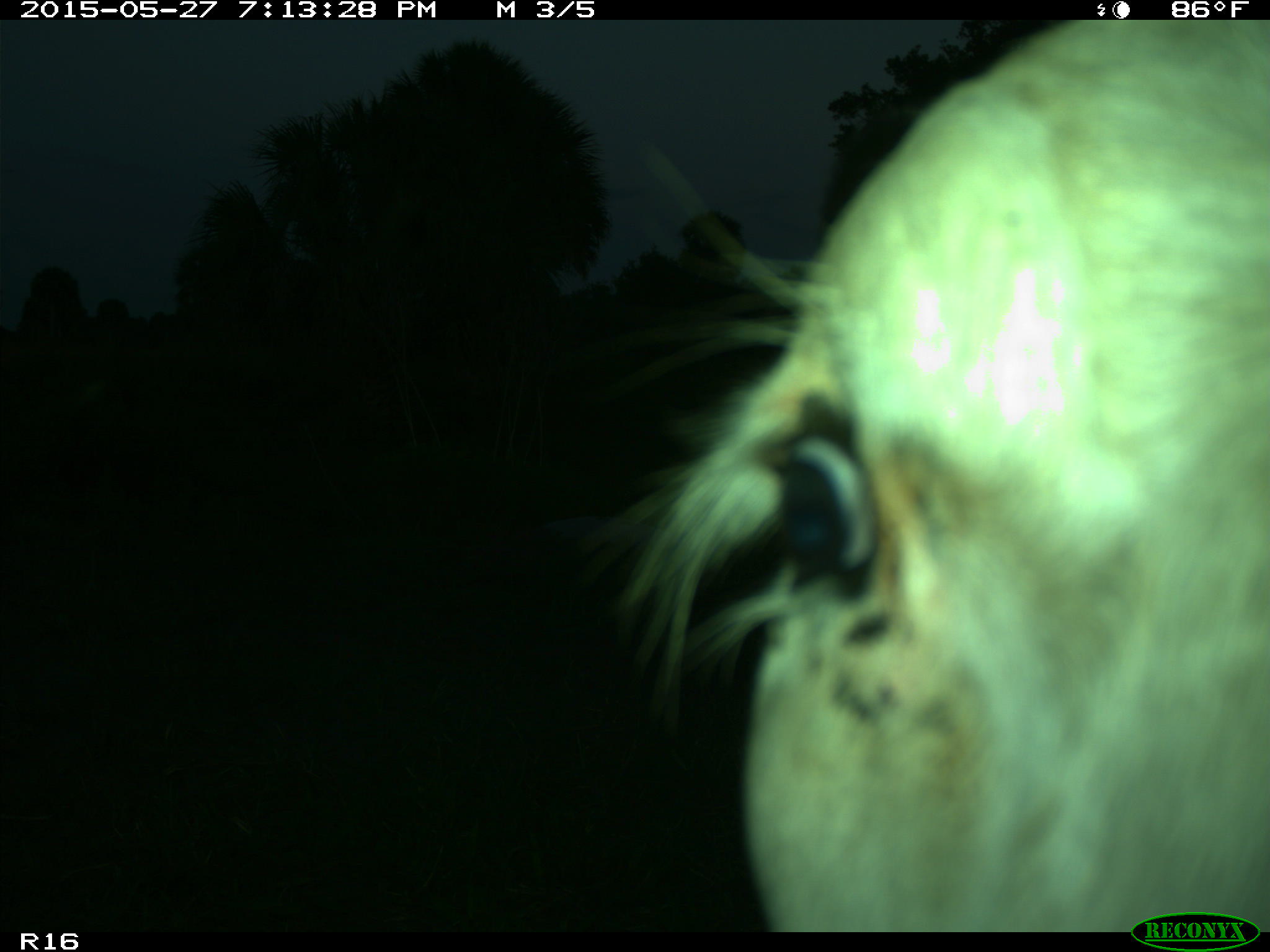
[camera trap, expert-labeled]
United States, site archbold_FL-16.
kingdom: Animalia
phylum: Chordata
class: Mammalia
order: Artiodactyla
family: Bovidae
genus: Bos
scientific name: Bos taurus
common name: domestic cow